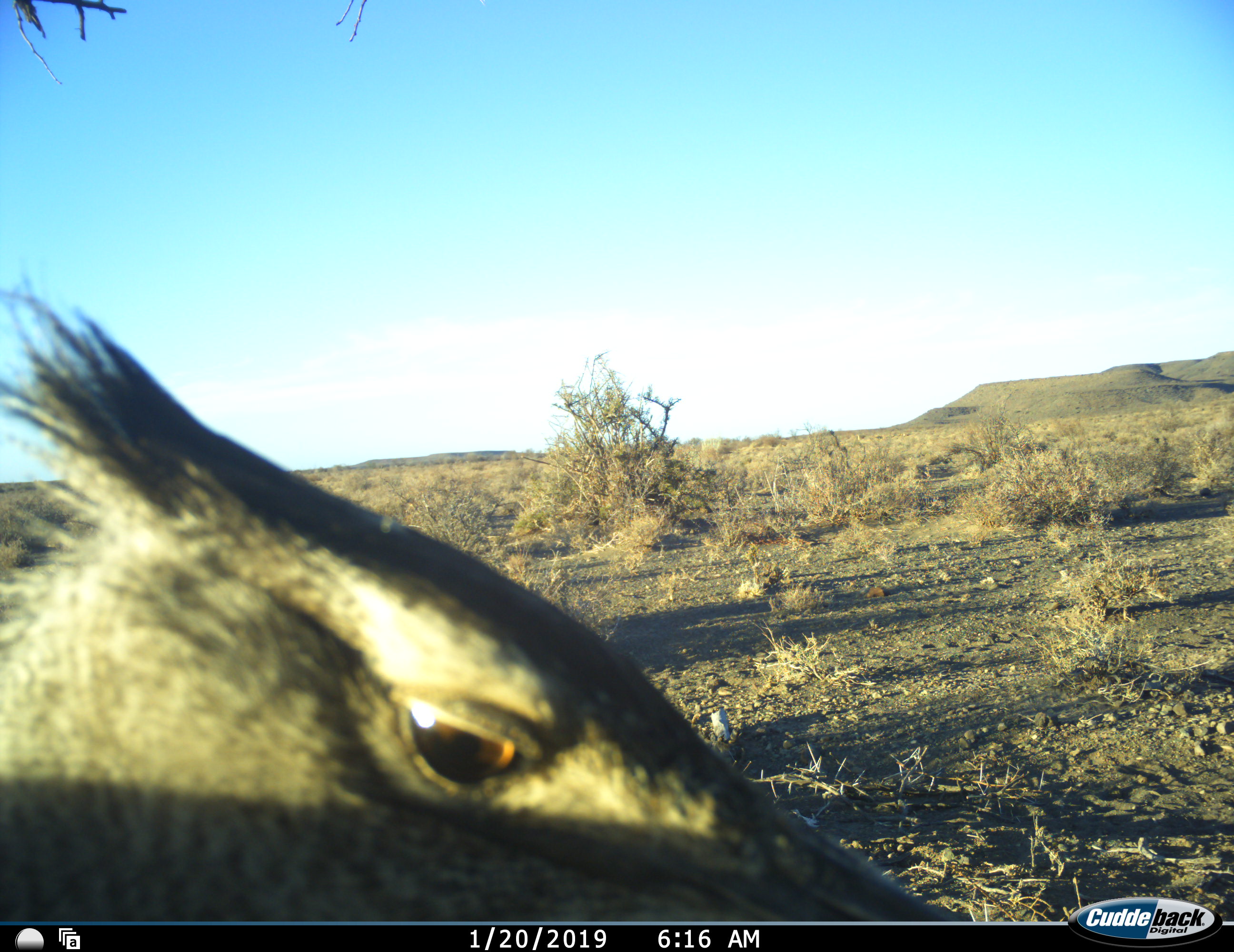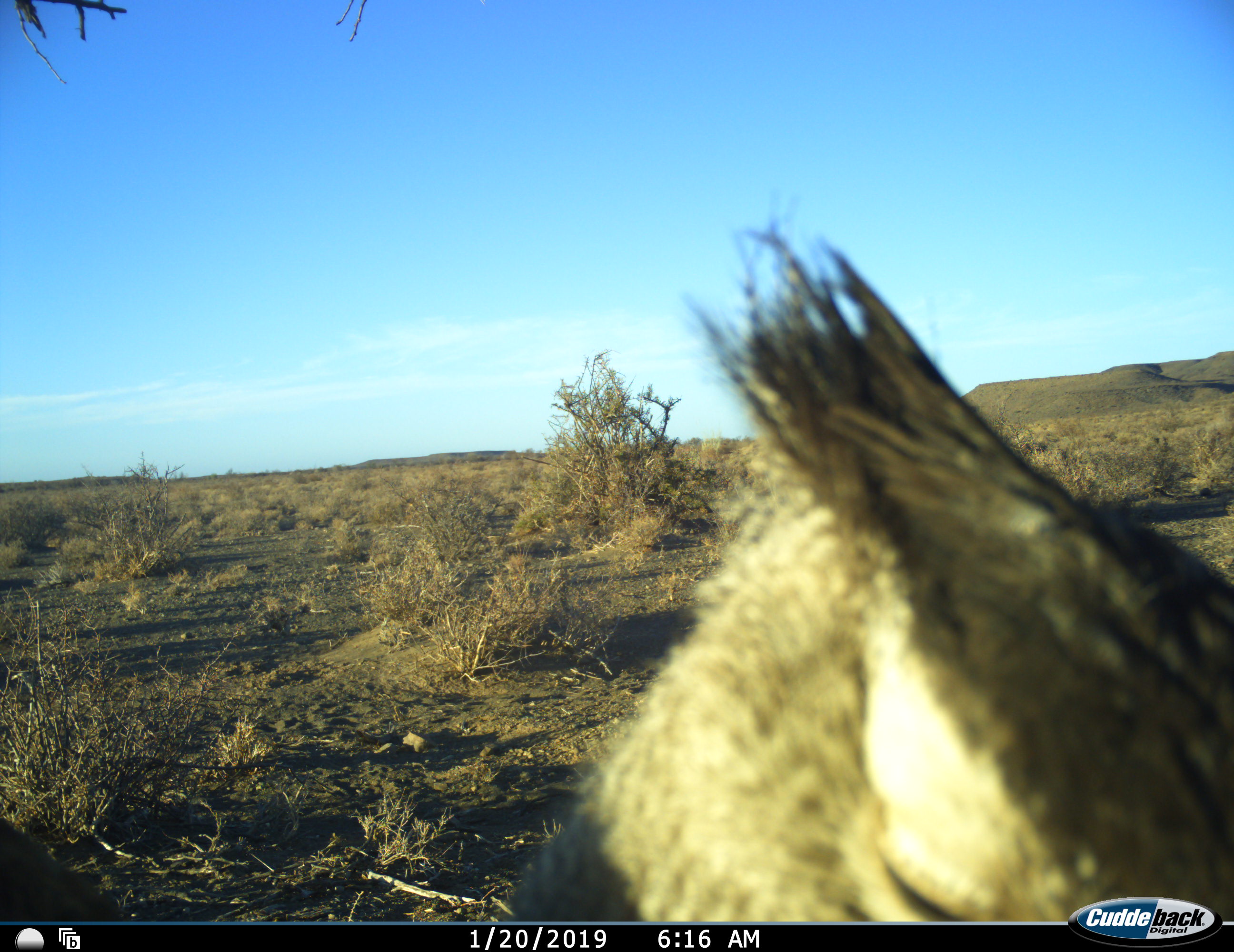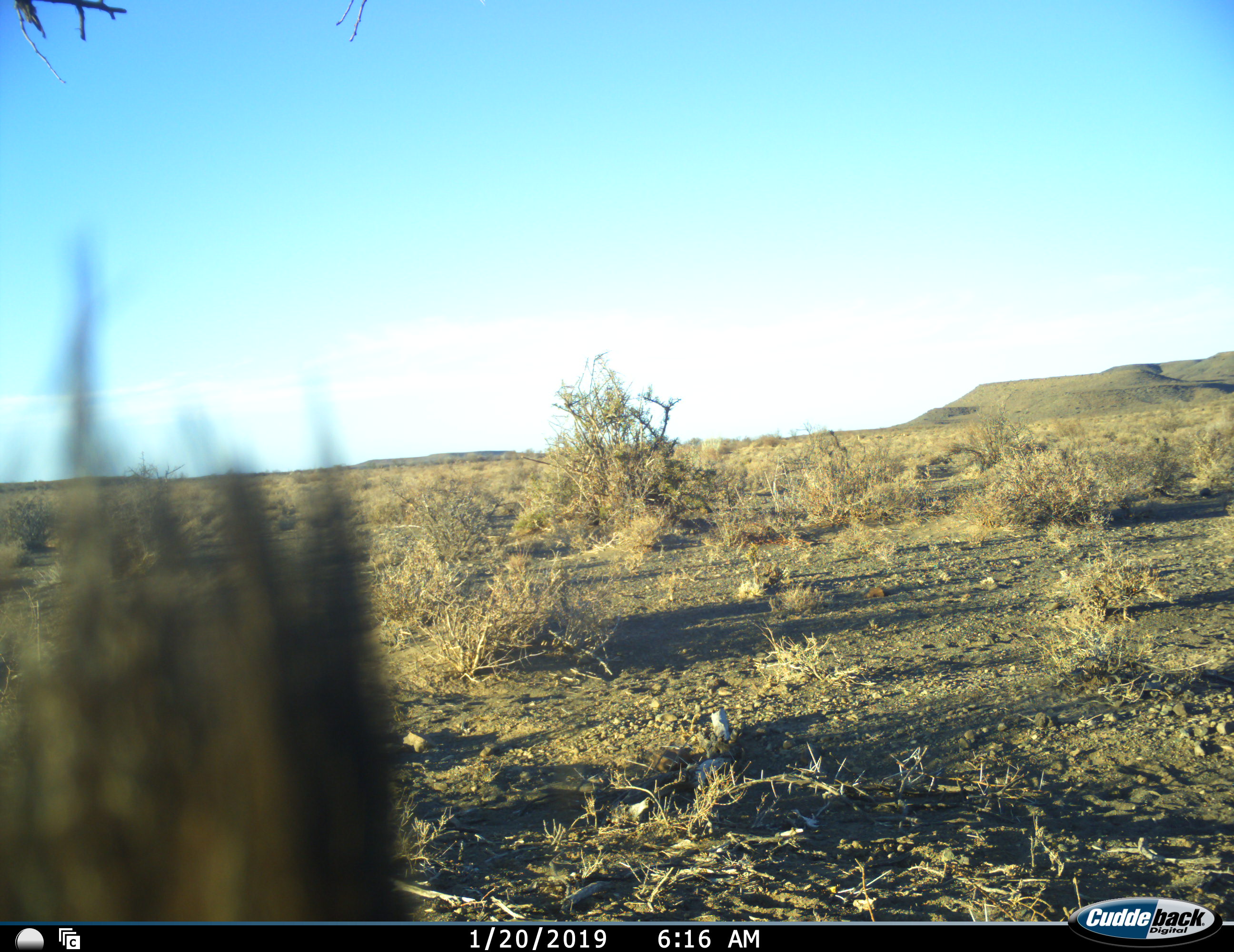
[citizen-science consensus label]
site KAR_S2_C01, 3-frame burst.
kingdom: Animalia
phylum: Chordata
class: Aves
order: Otidiformes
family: Otididae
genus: Ardeotis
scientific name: Ardeotis kori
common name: kori bustard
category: bustardkori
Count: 1.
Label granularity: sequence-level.